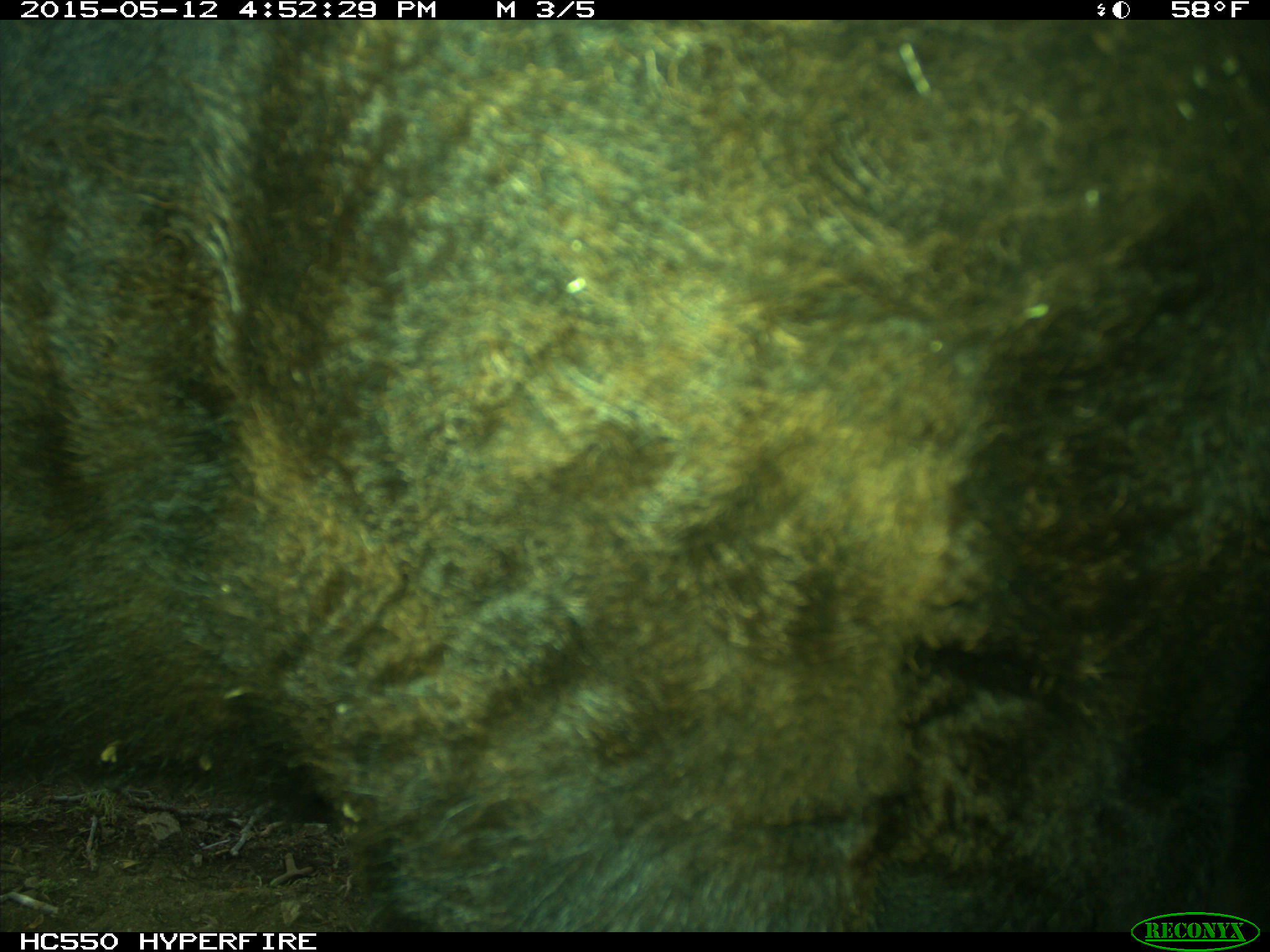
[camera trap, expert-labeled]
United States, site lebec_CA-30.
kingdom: Animalia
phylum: Chordata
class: Mammalia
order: Artiodactyla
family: Bovidae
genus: Bos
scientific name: Bos taurus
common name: domestic cow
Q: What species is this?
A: Bos taurus (domestic cow).